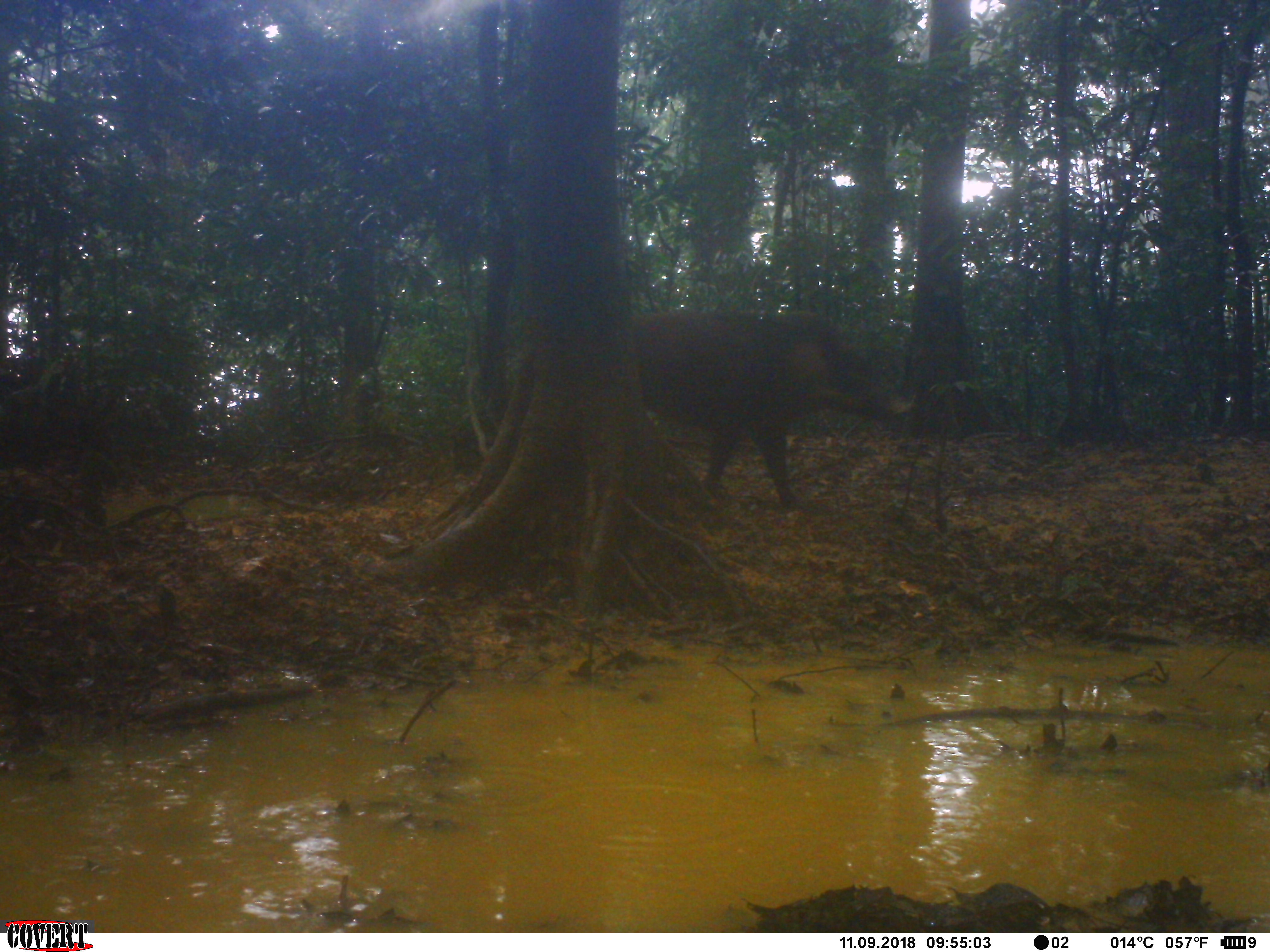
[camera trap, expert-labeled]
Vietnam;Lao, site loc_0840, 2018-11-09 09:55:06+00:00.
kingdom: Animalia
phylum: Chordata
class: Mammalia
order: Artiodactyla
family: Suidae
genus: Sus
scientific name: Sus scrofa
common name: eurasian wild pig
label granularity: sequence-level